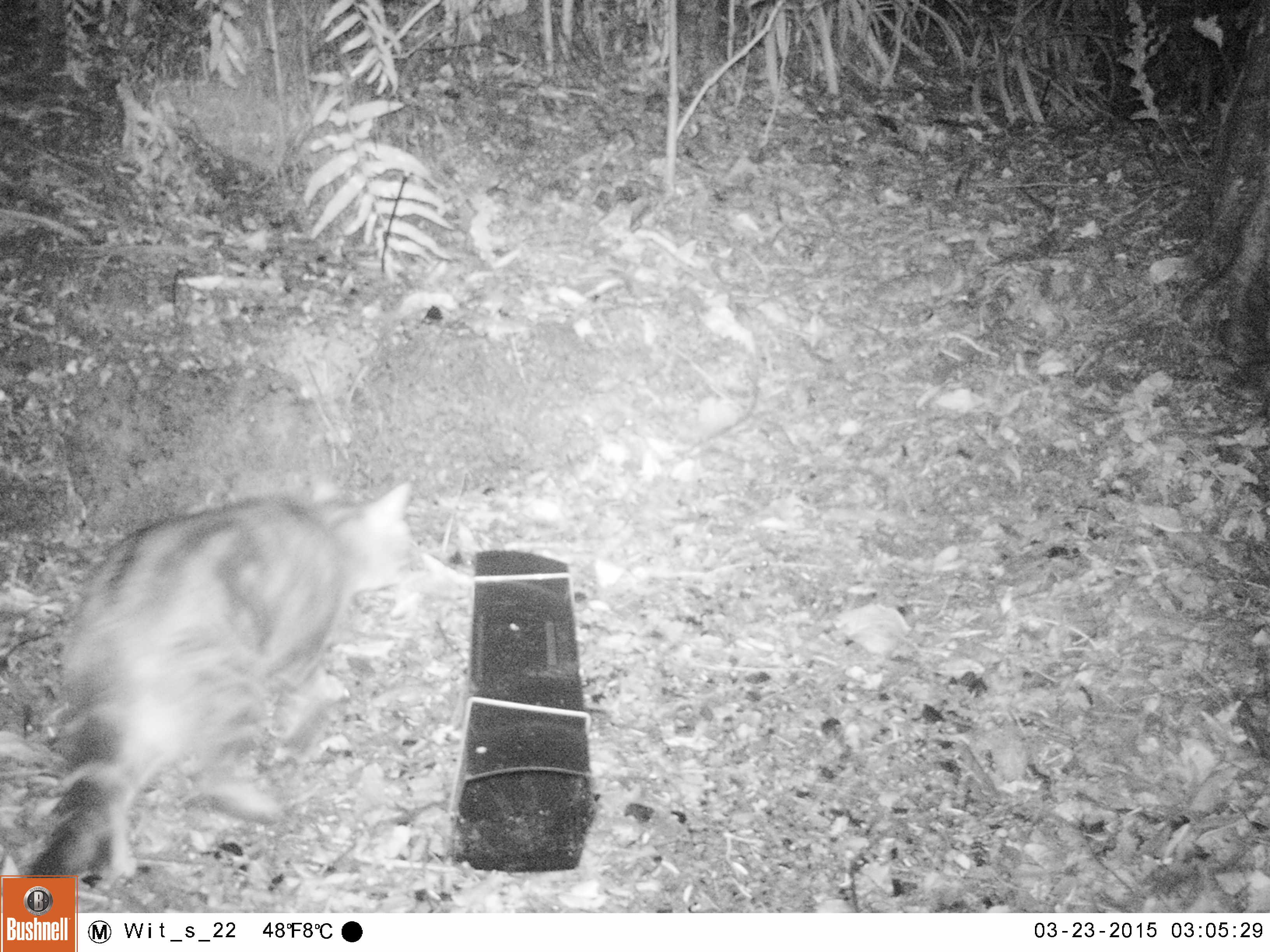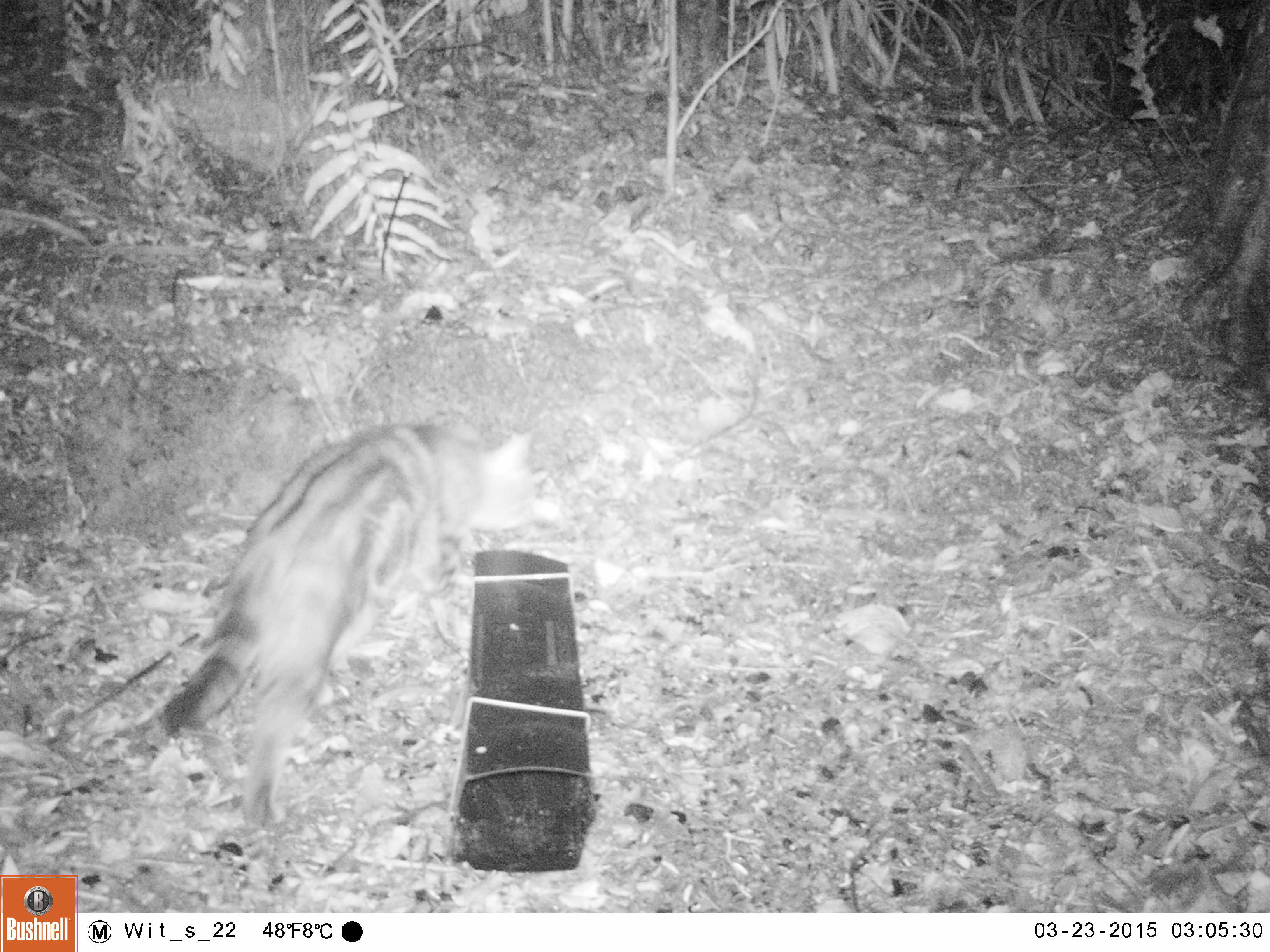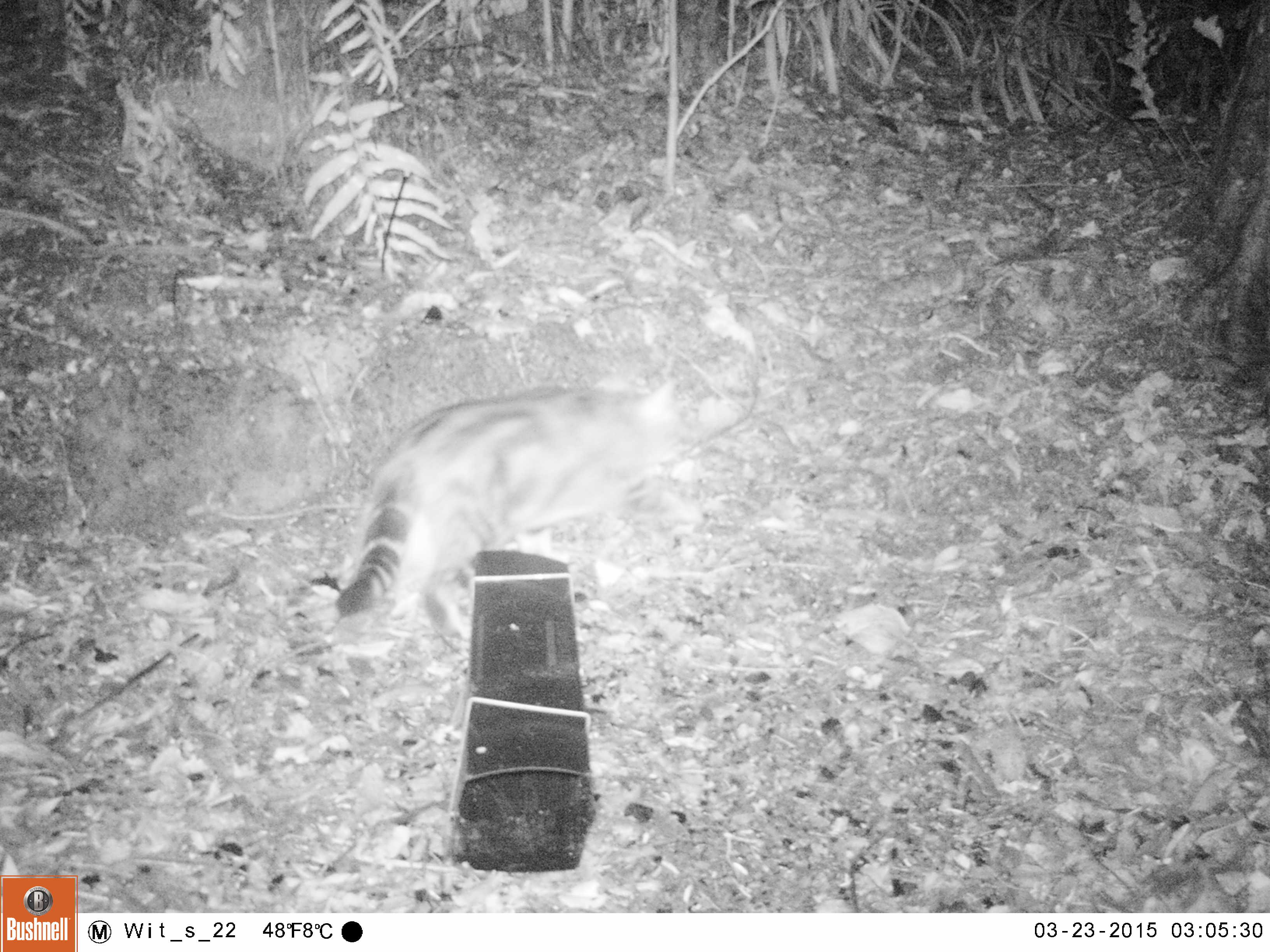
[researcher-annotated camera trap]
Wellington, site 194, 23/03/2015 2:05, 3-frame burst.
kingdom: Animalia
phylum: Chordata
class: Mammalia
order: Carnivora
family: Felidae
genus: Felis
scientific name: Felis catus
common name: cat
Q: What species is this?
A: Cat (Felis catus).